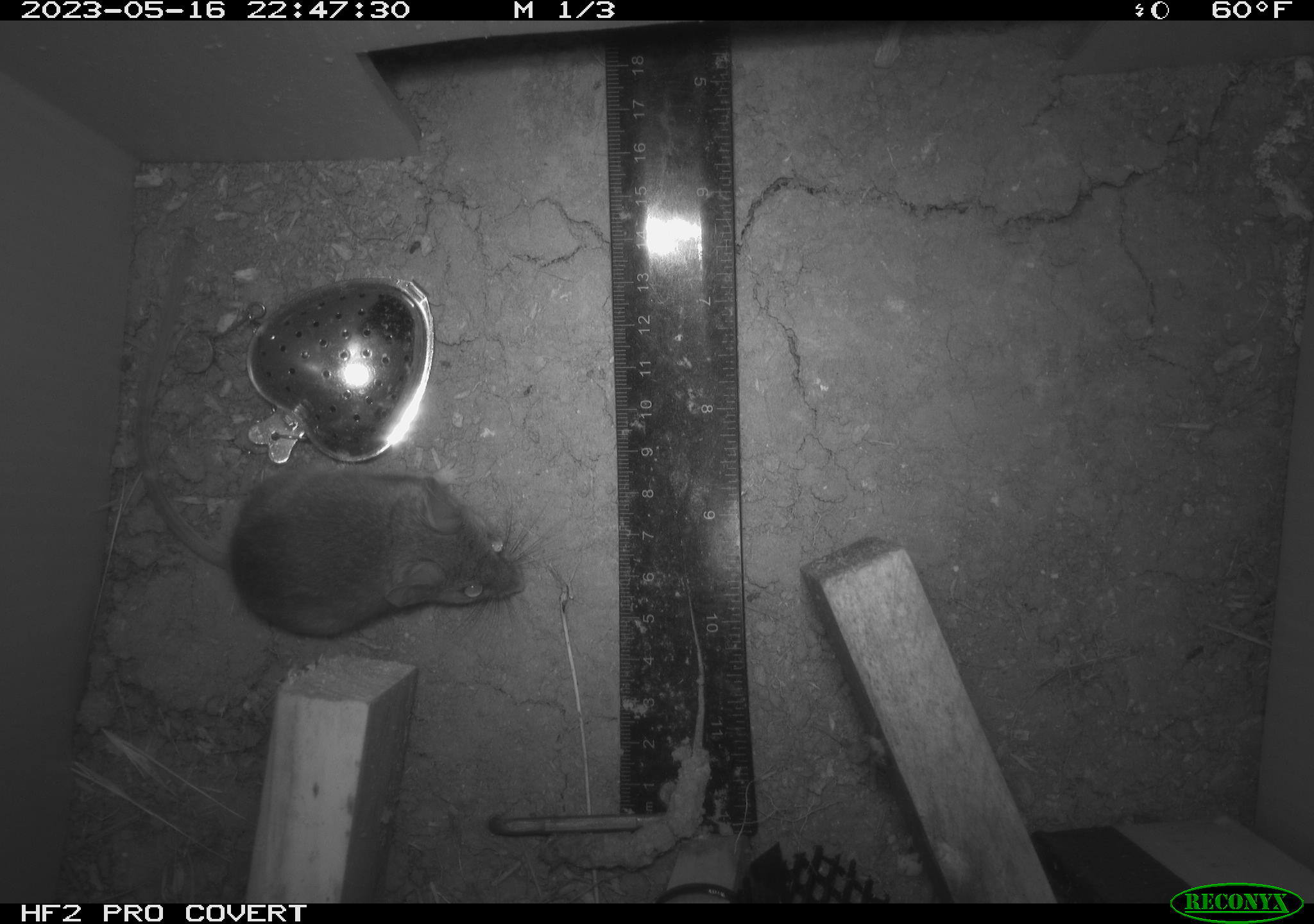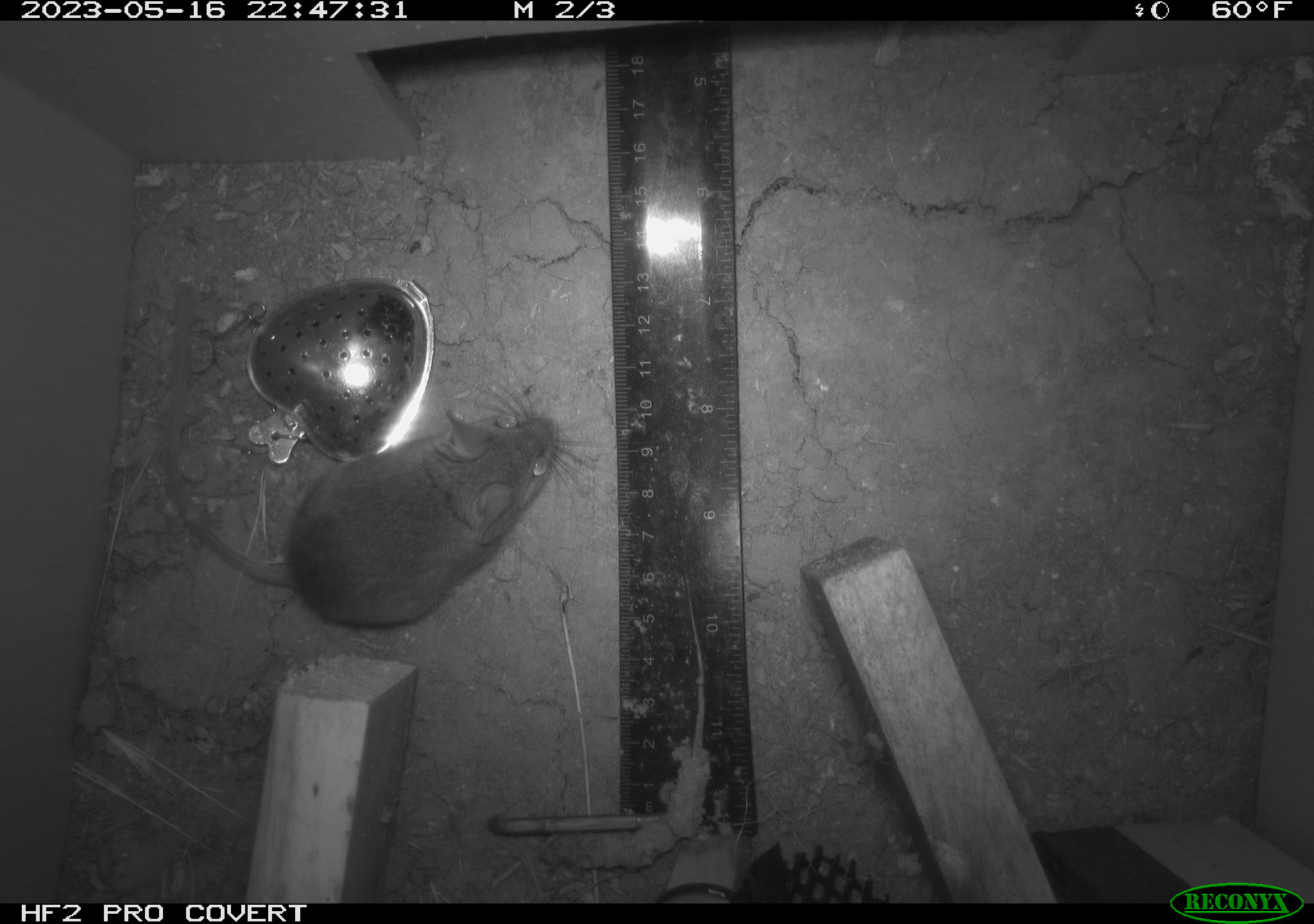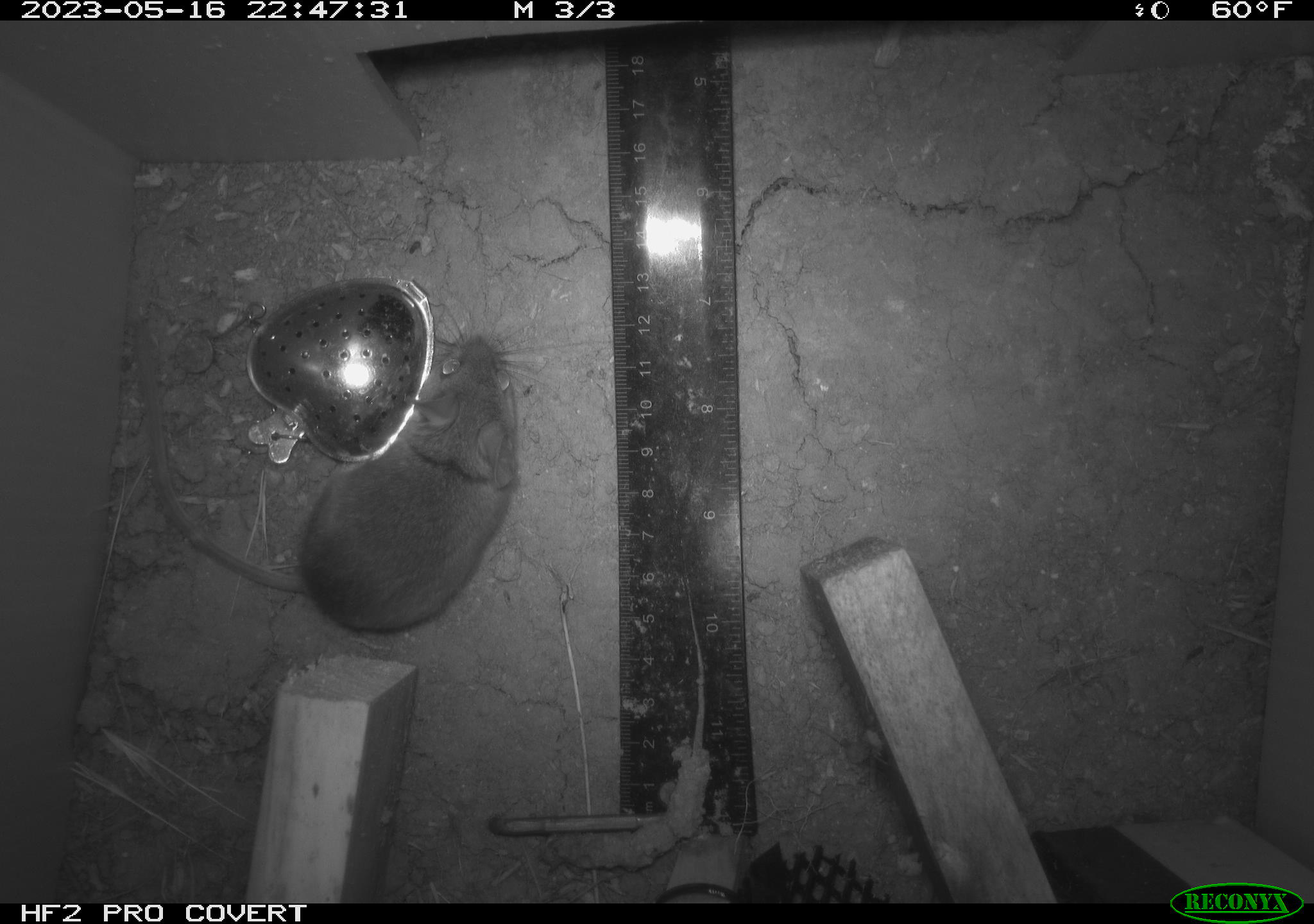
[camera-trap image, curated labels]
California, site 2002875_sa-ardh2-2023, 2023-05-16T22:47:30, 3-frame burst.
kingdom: Animalia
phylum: Chordata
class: Mammalia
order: Rodentia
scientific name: Rodentia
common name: mouse species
Mouse species (Rodentia).